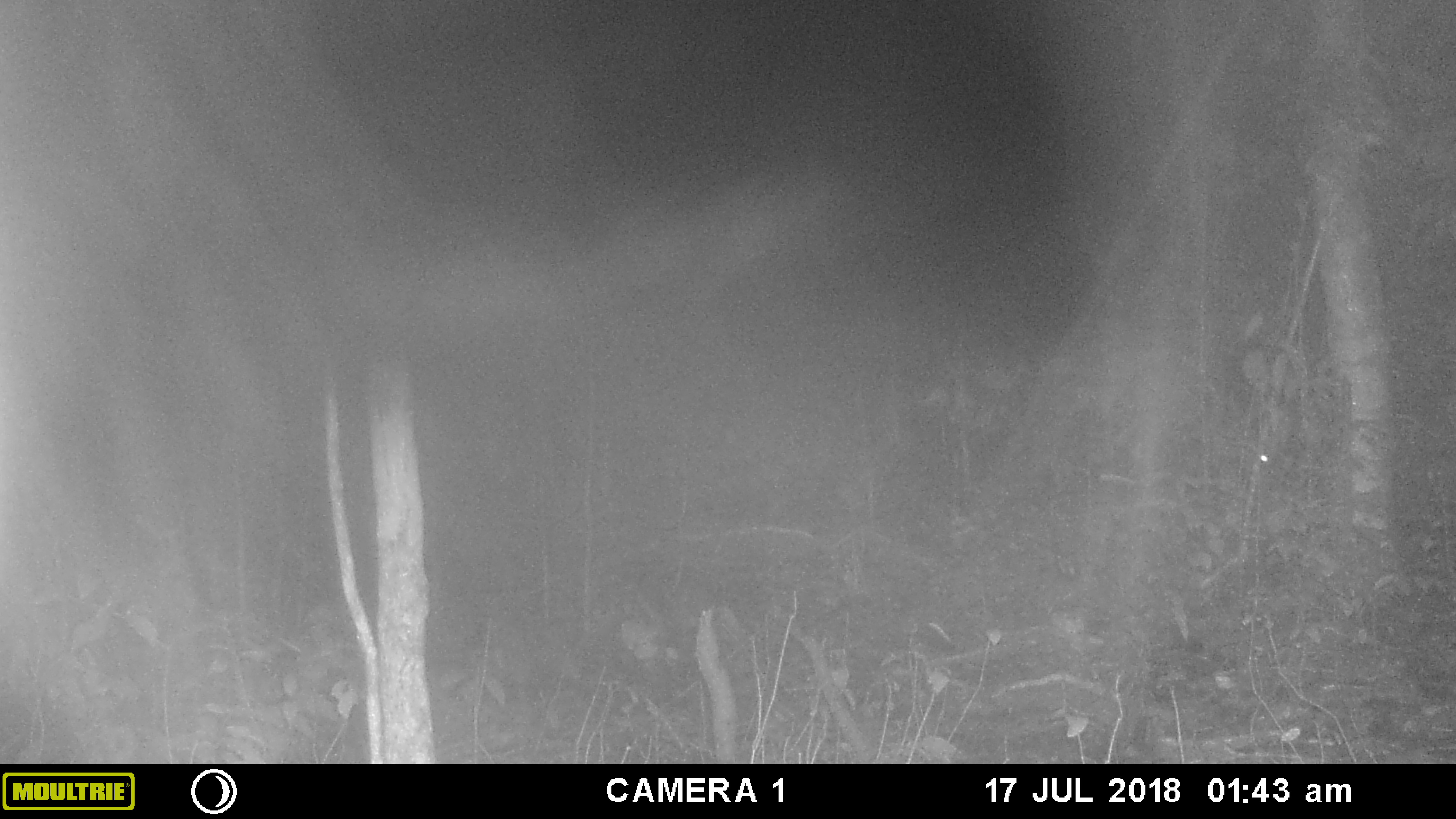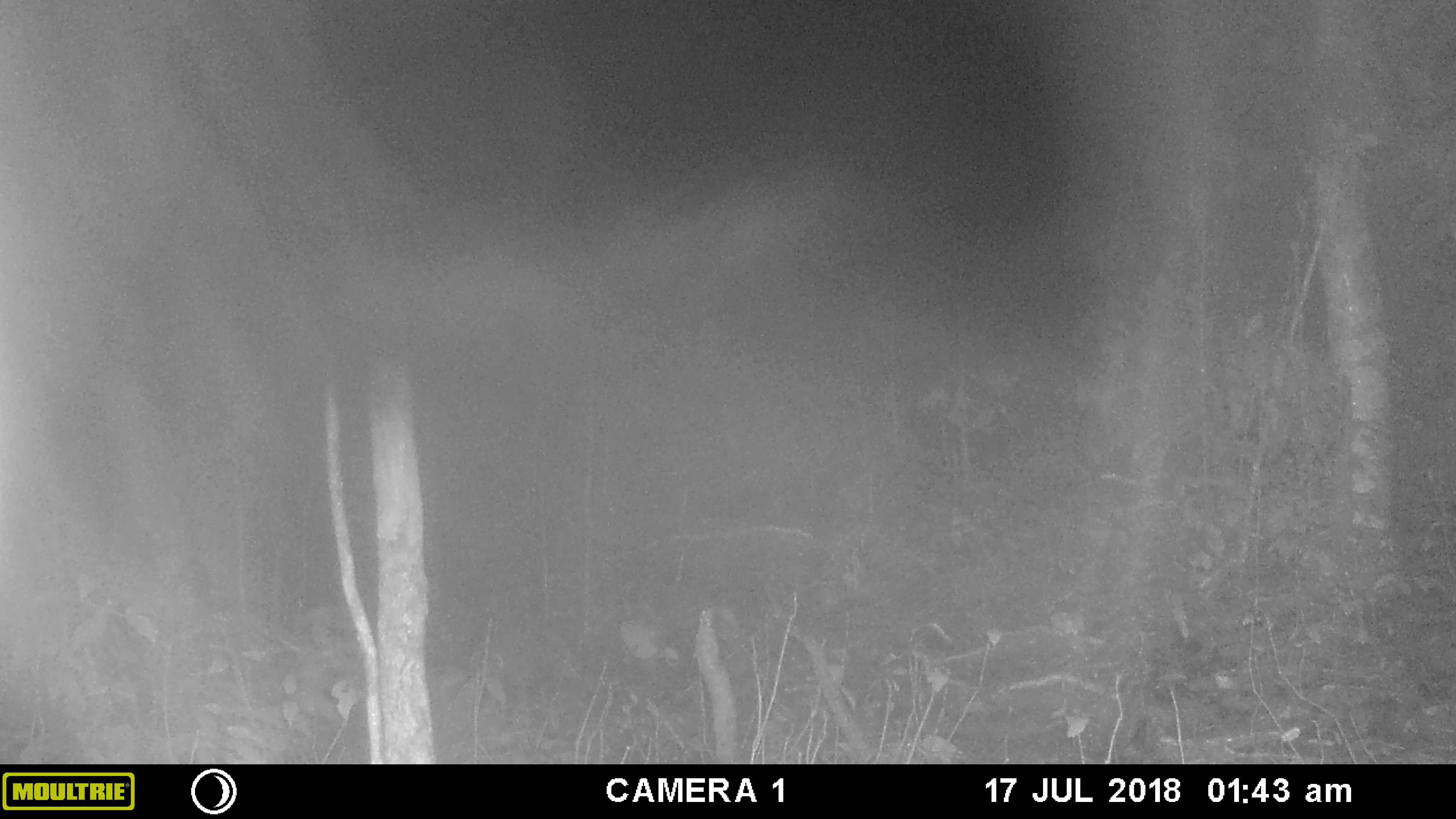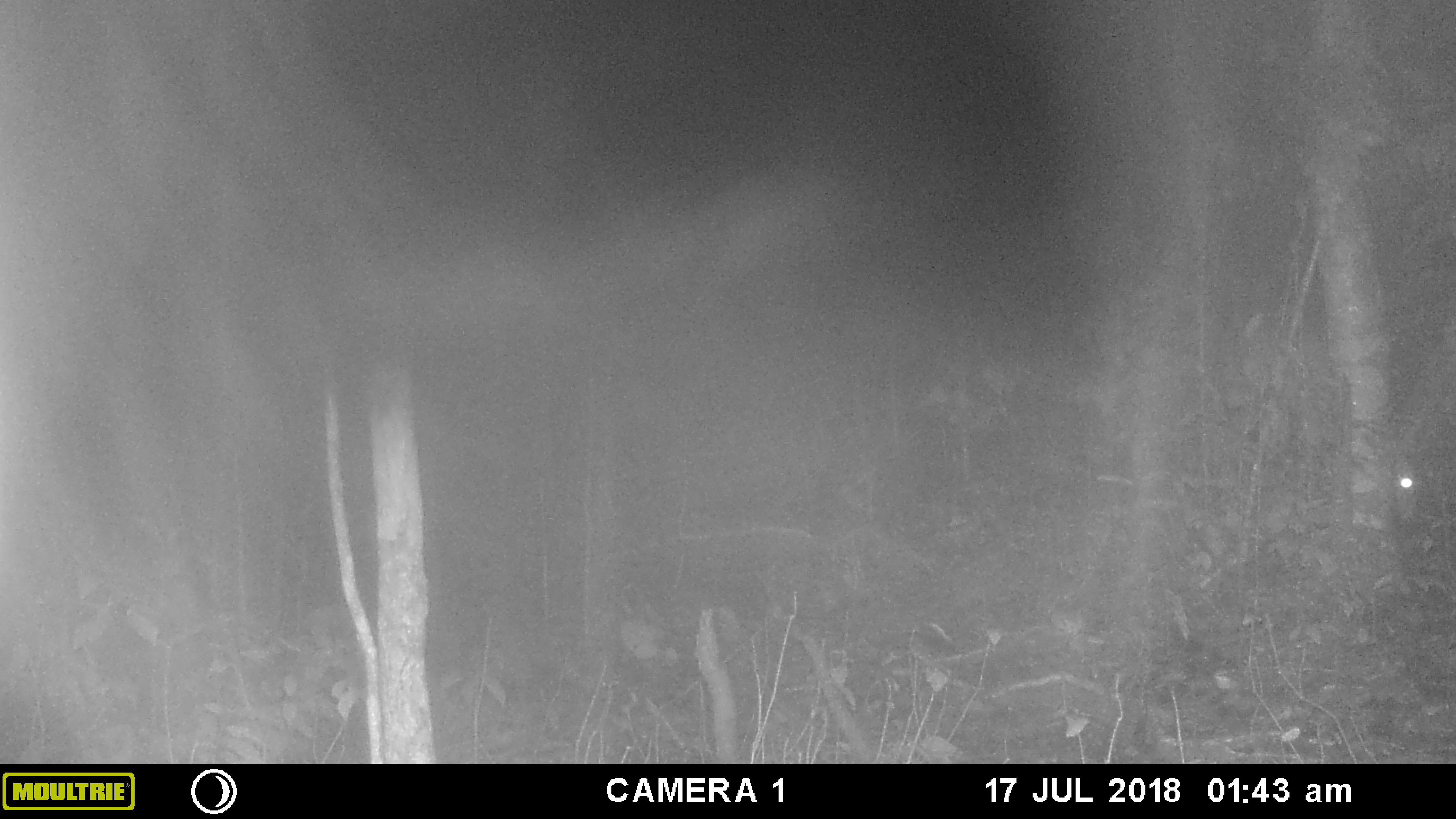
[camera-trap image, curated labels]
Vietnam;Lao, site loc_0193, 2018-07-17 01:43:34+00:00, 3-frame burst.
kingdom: Animalia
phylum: Chordata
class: Mammalia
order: Artiodactyla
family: Cervidae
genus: Muntiacus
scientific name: Muntiacus vuquangensis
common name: large-antlered muntjac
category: large antlered muntjac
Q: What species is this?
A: Large antlered muntjac (large-antlered muntjac) (Muntiacus vuquangensis).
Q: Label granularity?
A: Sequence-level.